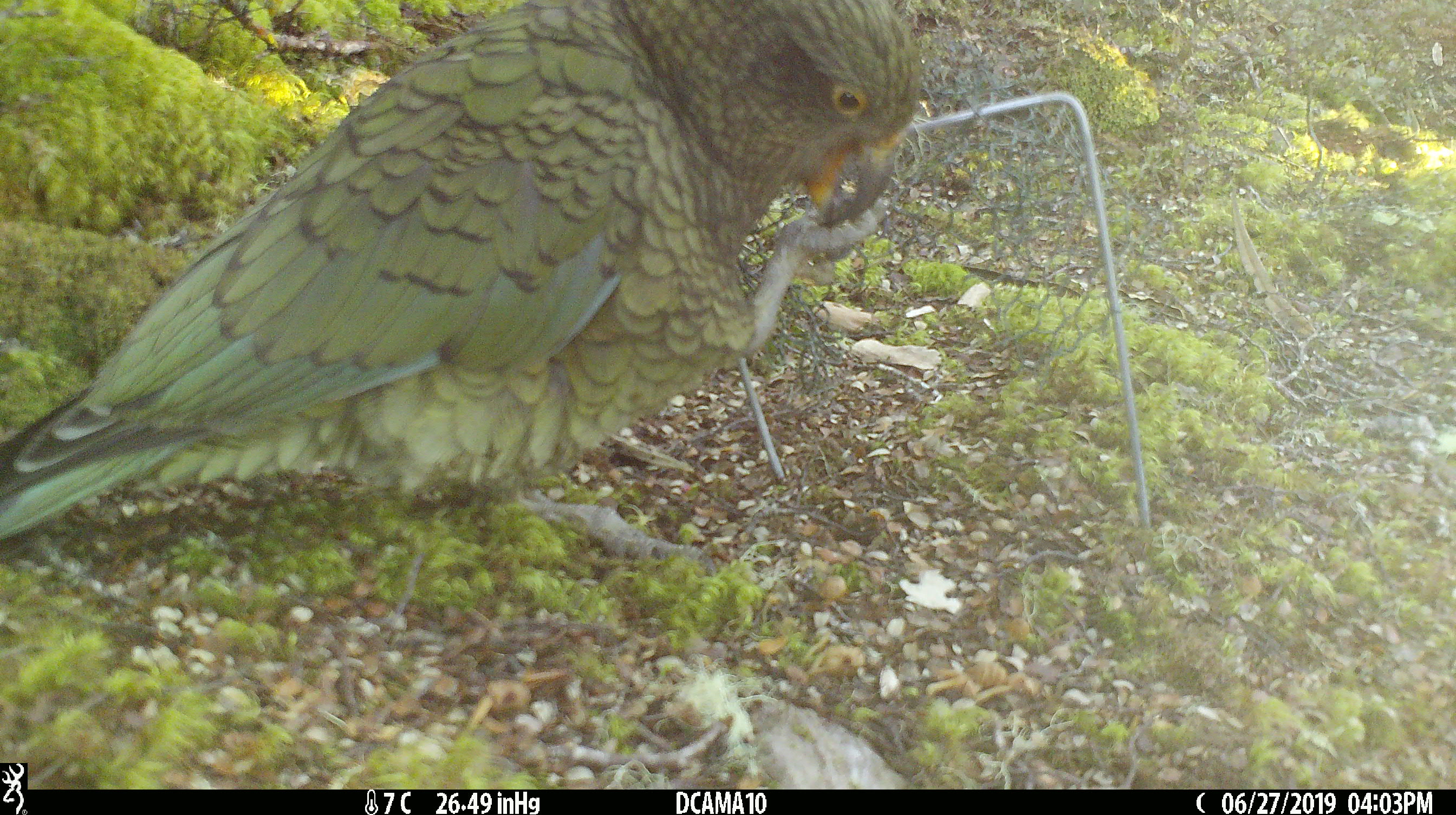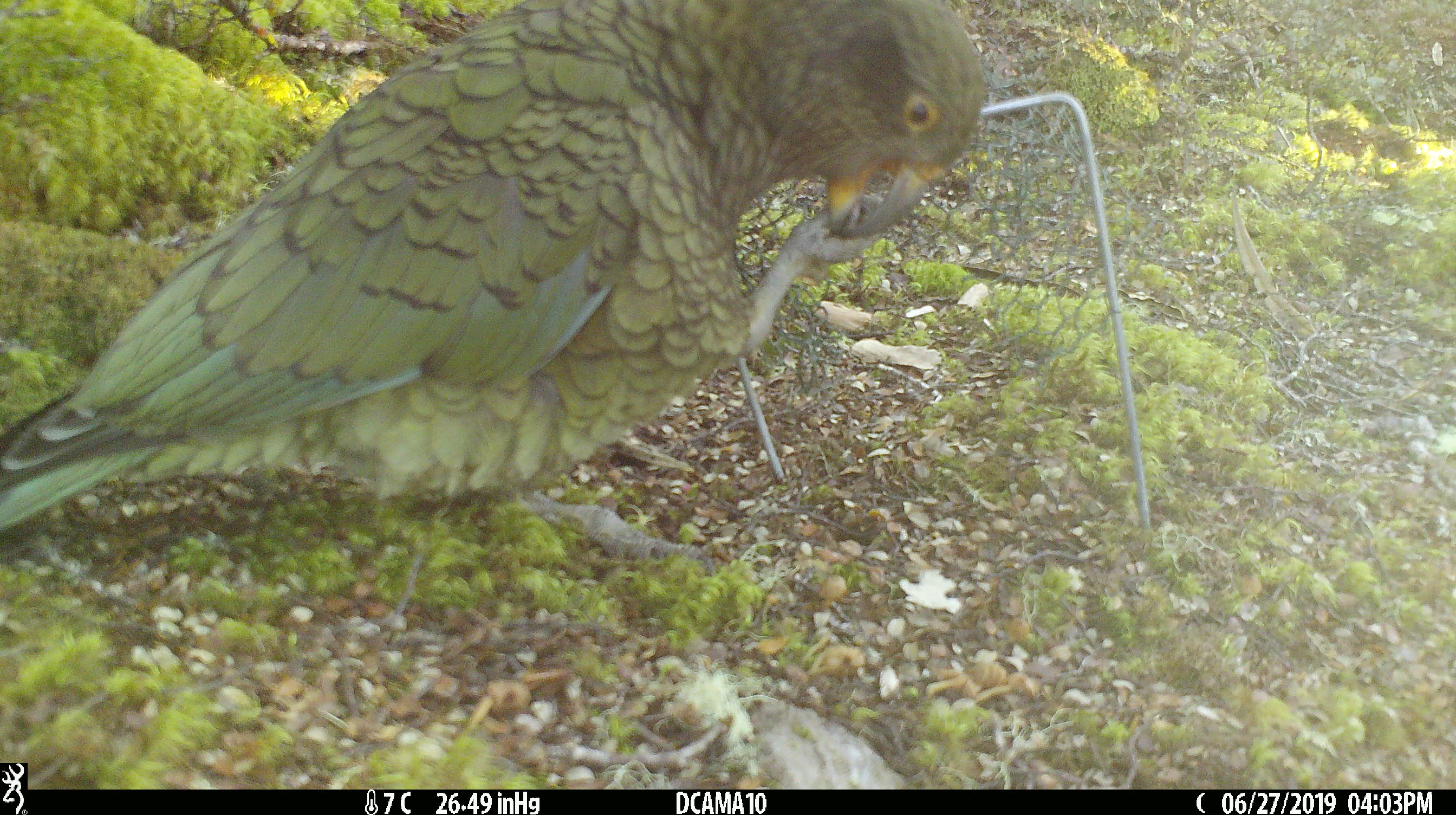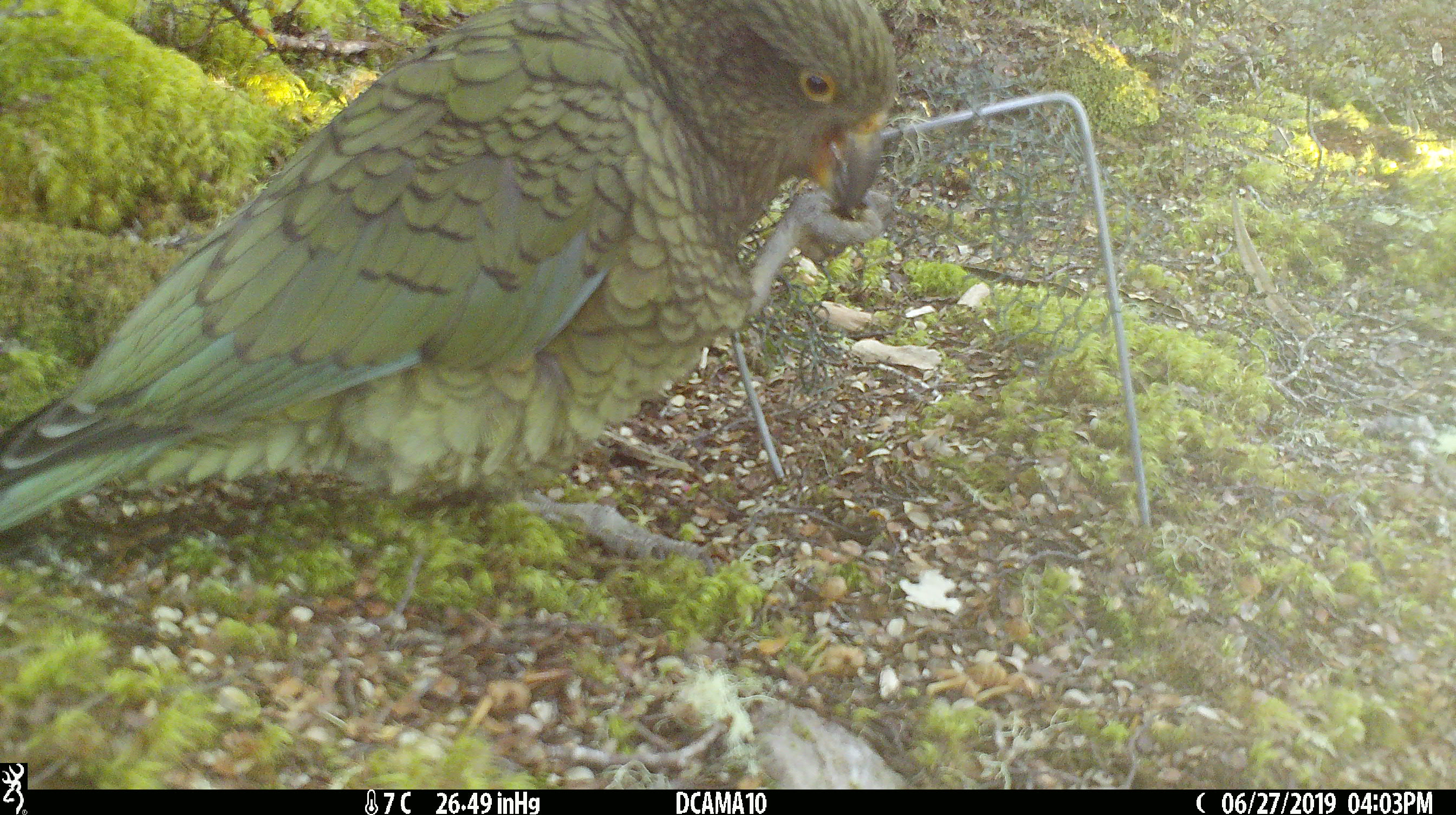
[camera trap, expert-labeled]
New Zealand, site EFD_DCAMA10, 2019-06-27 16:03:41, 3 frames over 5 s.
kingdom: Animalia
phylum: Chordata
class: Aves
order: Psittaciformes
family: Strigopidae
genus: Nestor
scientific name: Nestor notabilis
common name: kea